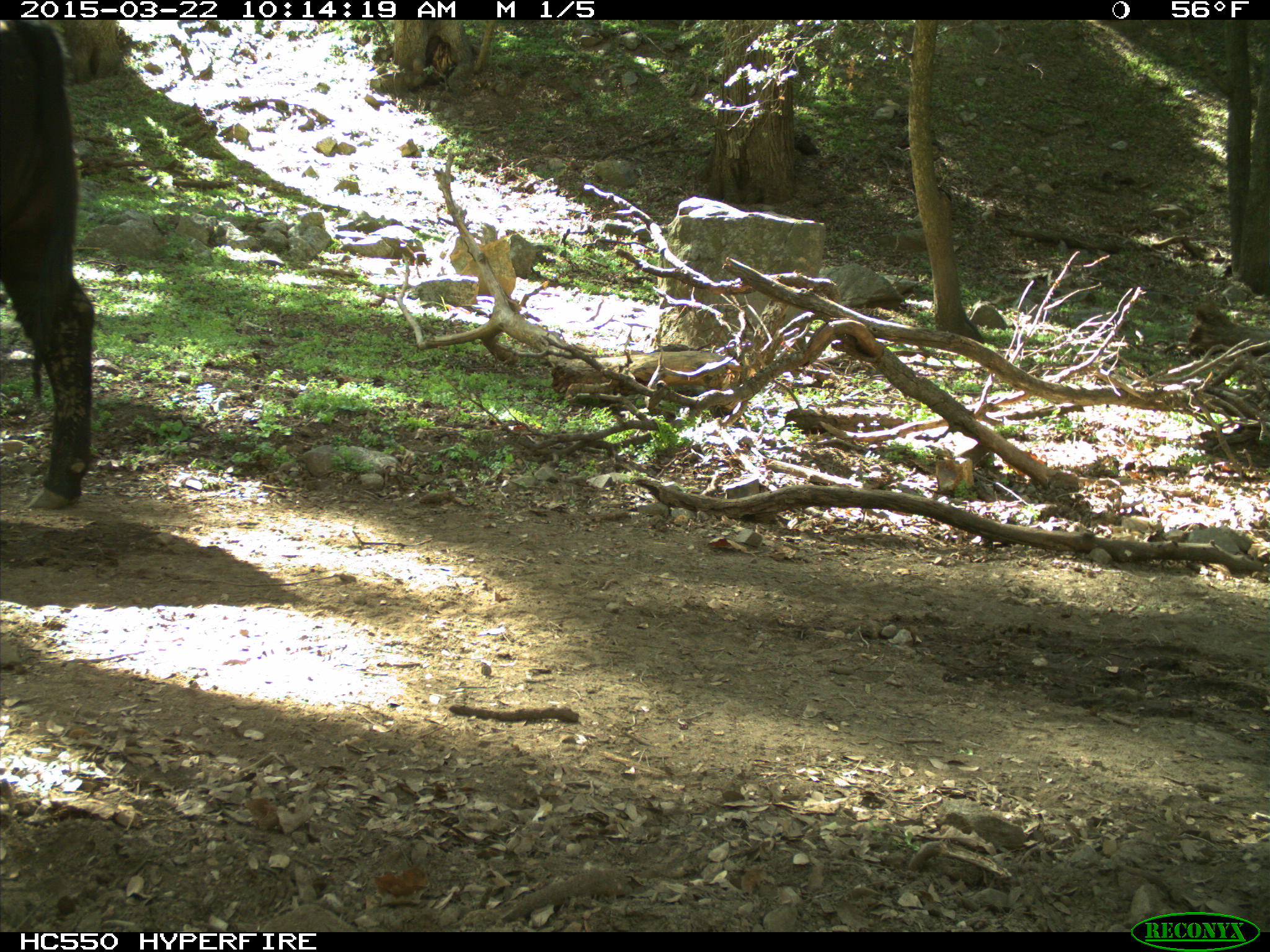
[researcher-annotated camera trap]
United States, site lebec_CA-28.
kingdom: Animalia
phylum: Chordata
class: Mammalia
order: Artiodactyla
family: Bovidae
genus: Bos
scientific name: Bos taurus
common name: domestic cow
Bos taurus (domestic cow).